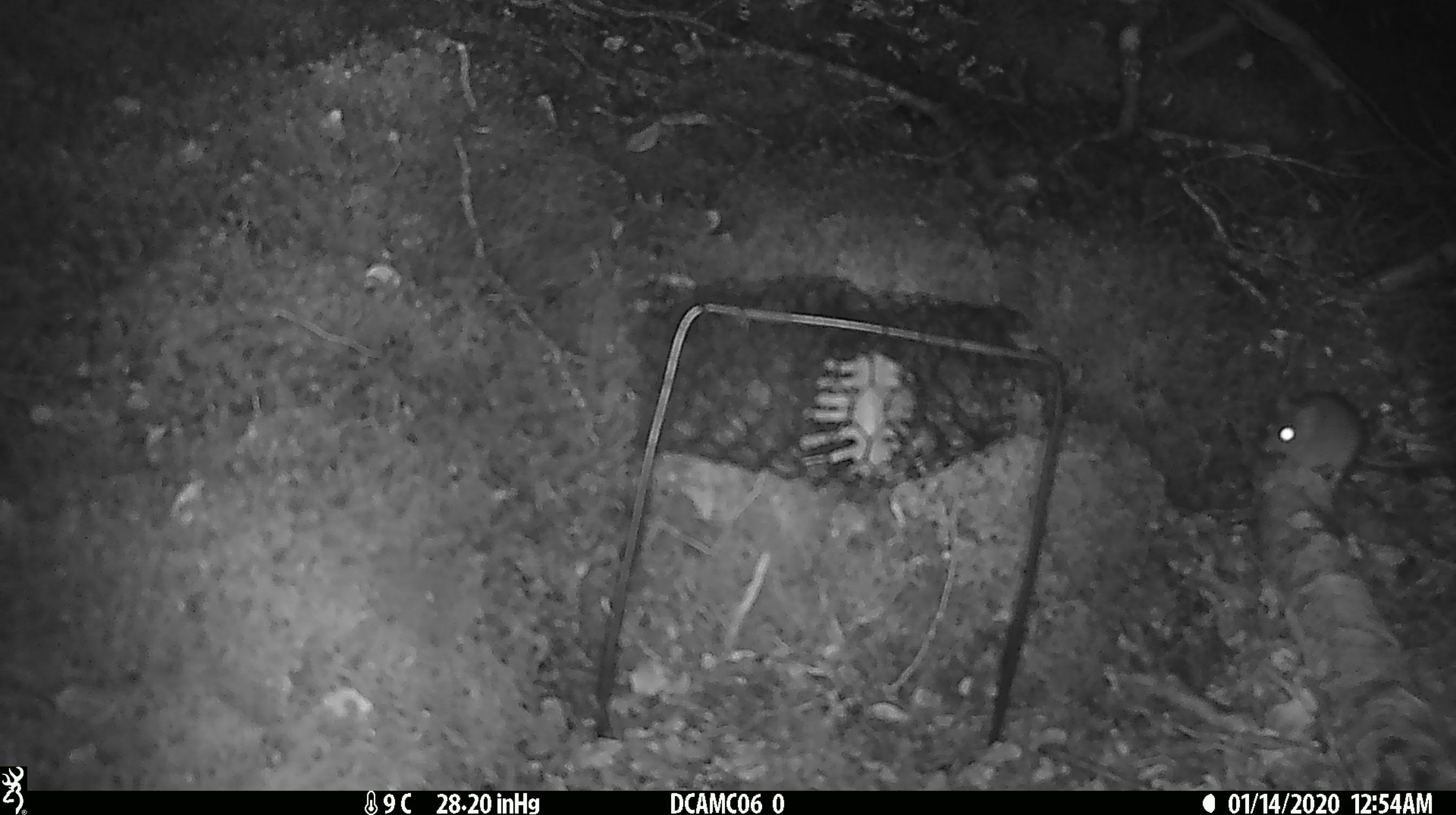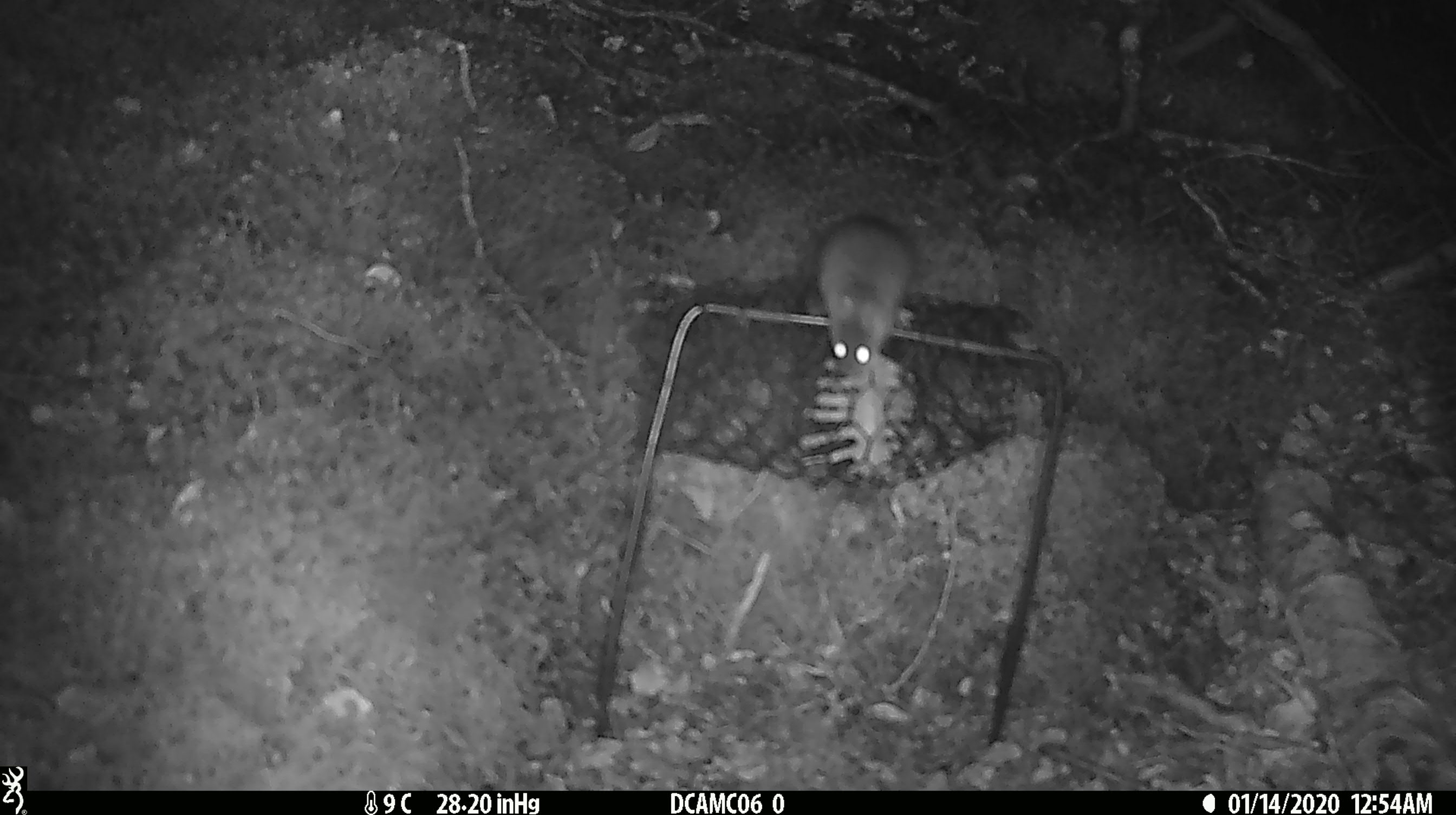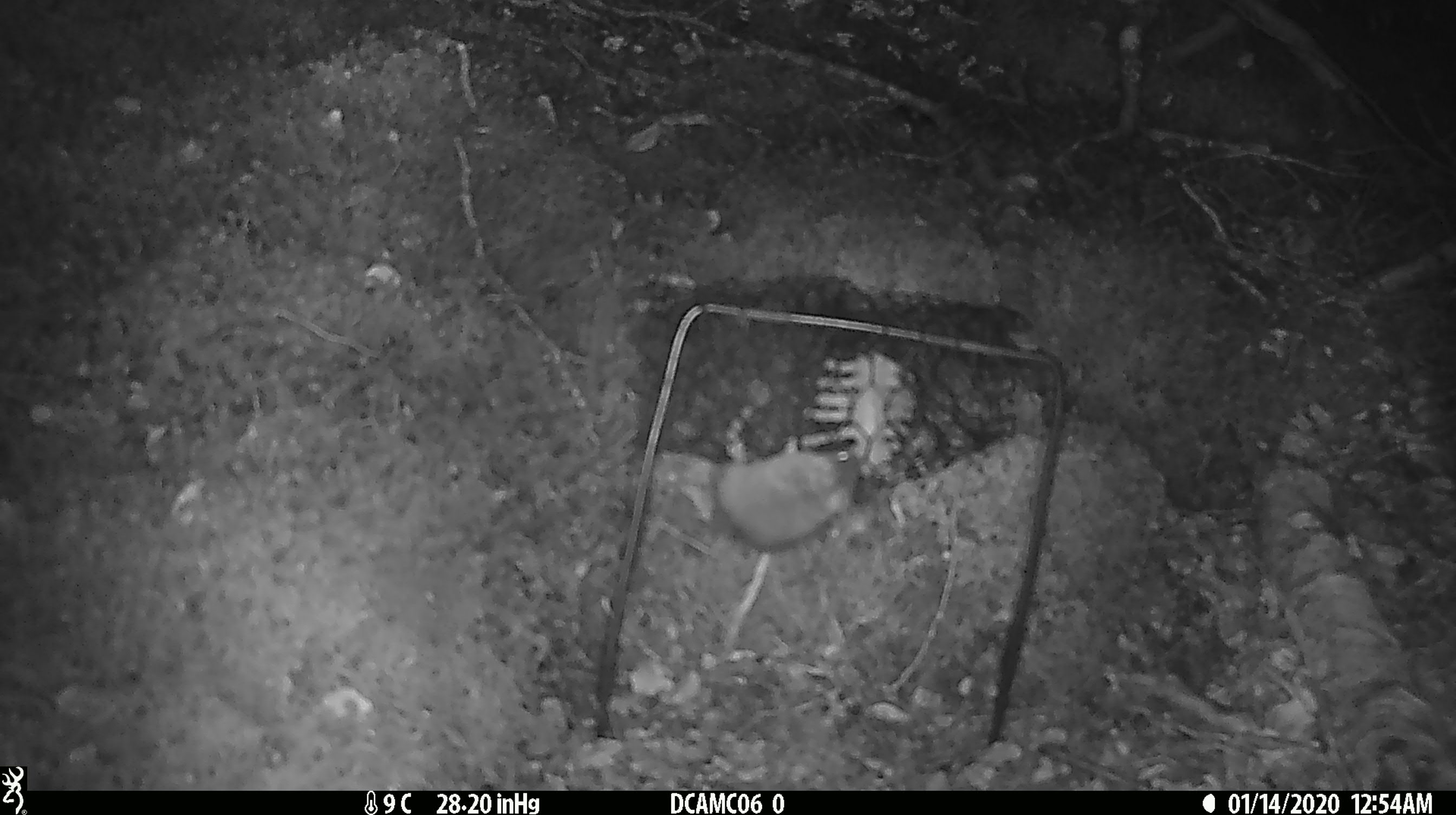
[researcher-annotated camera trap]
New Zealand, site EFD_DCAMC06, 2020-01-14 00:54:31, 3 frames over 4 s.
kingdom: Animalia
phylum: Chordata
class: Mammalia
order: Rodentia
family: Muridae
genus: Mus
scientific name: Mus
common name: mouse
Mouse (Mus).